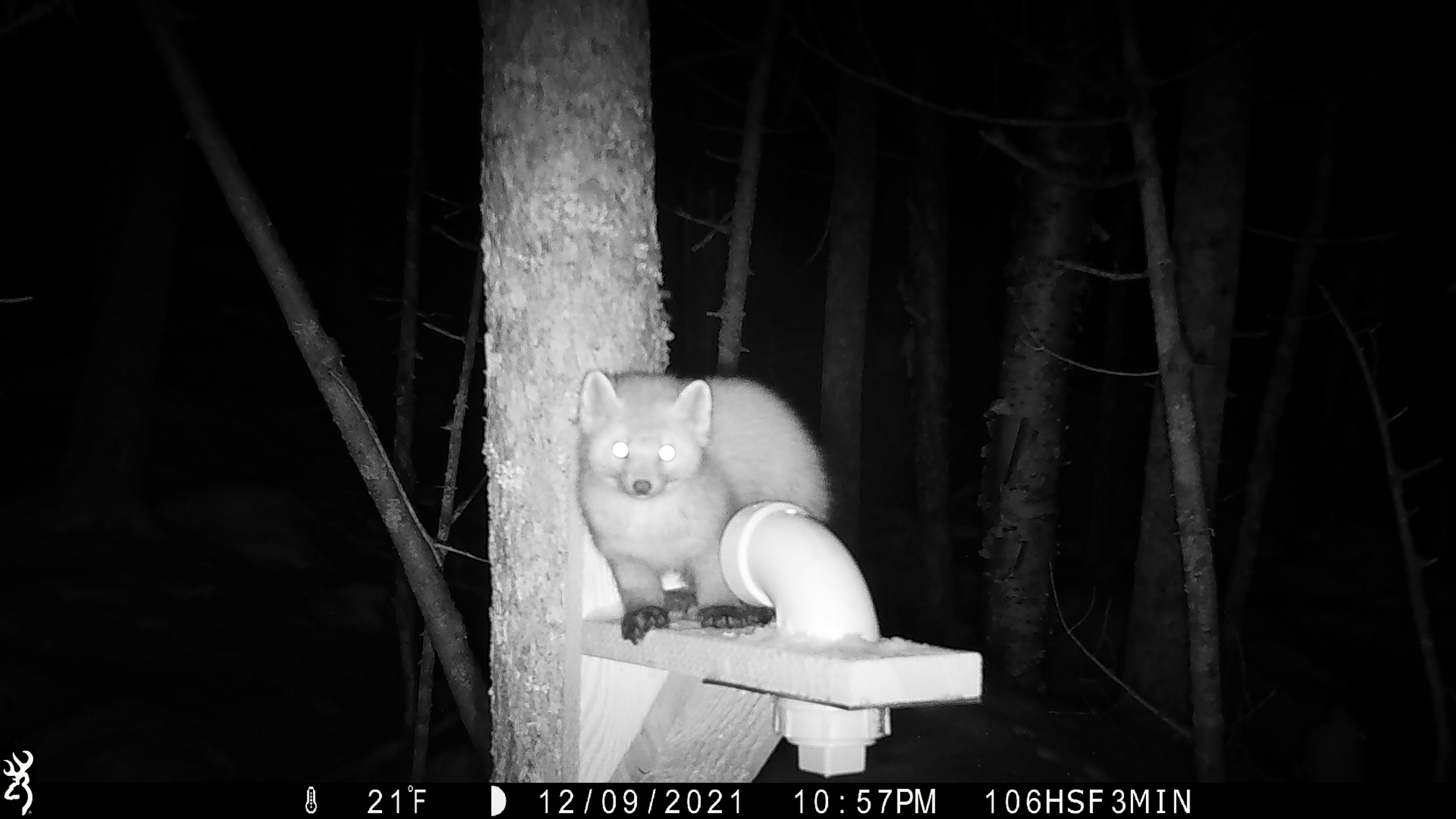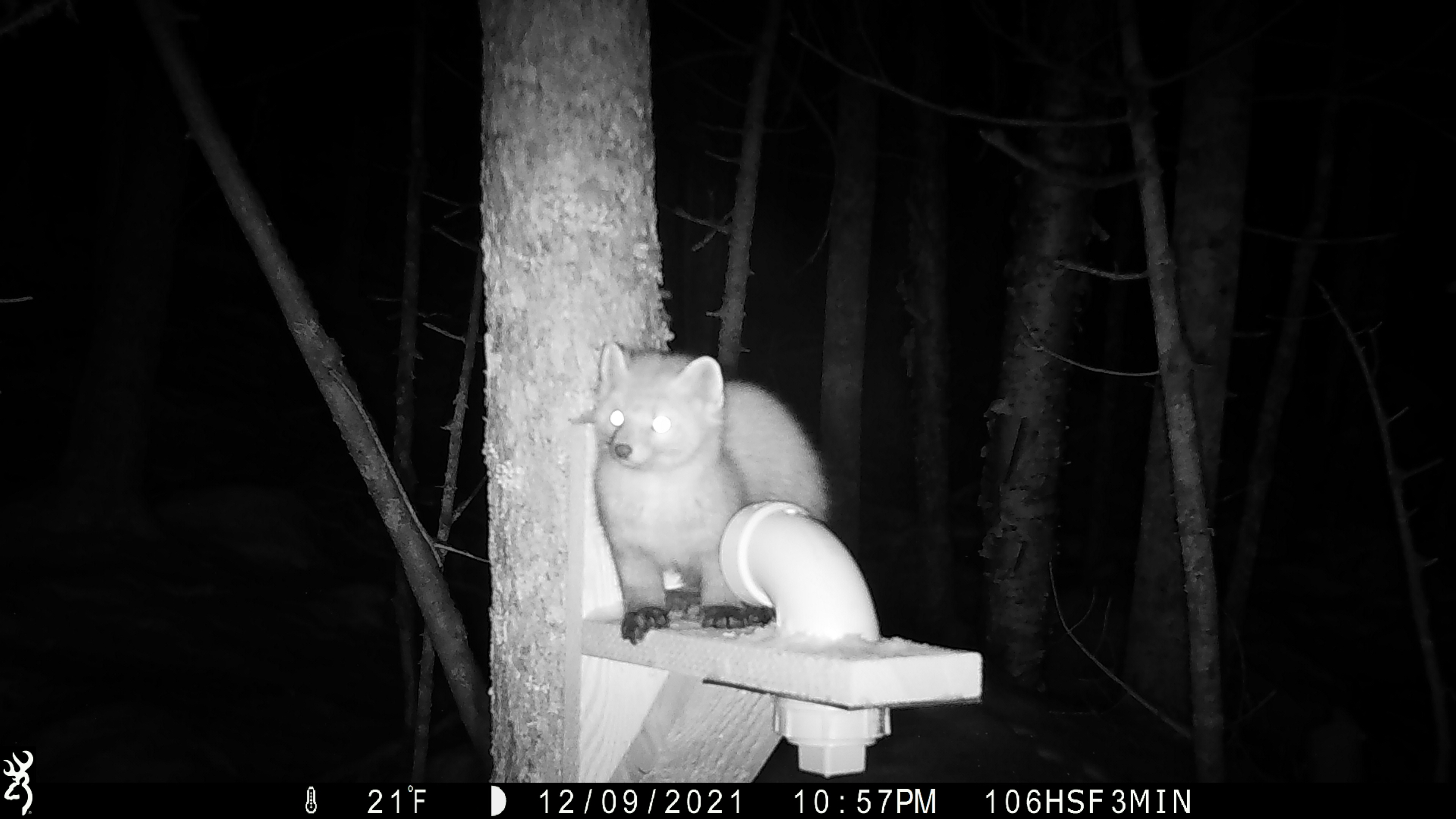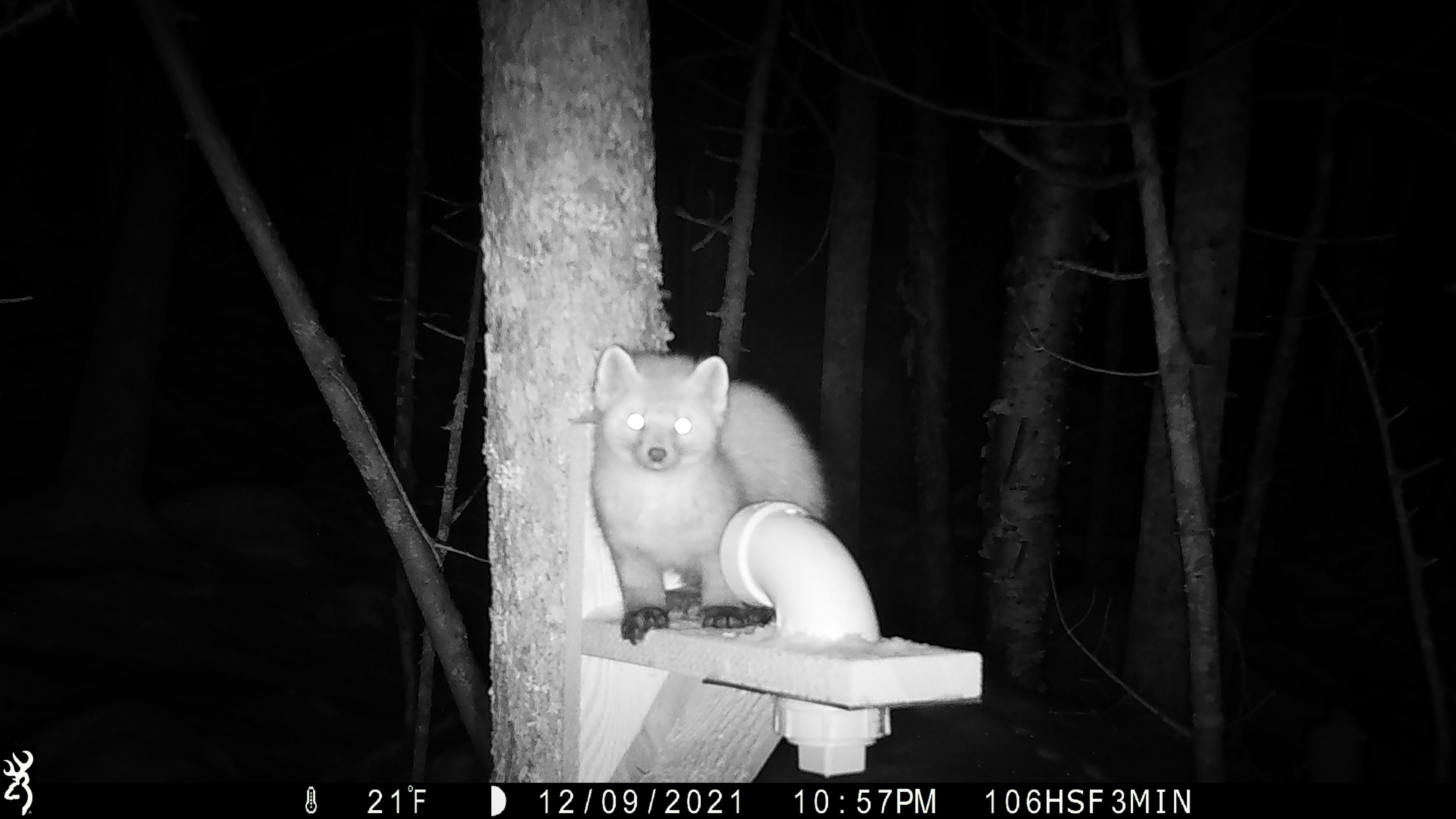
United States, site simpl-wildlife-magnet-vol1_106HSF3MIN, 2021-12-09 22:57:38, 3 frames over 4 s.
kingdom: Animalia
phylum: Chordata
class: Mammalia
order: Carnivora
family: Mustelidae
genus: Martes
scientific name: Martes americana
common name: american marten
American marten (Martes americana).